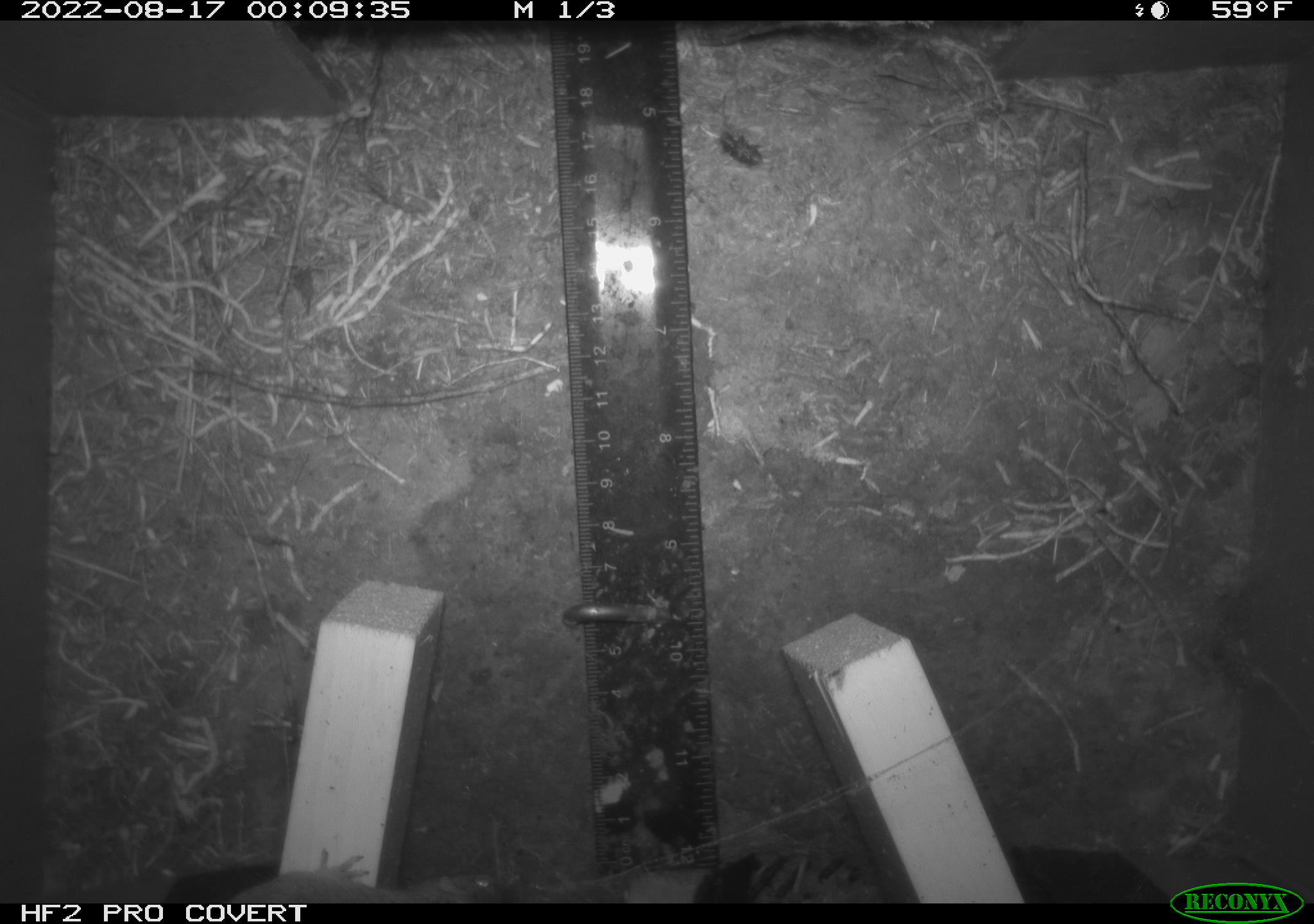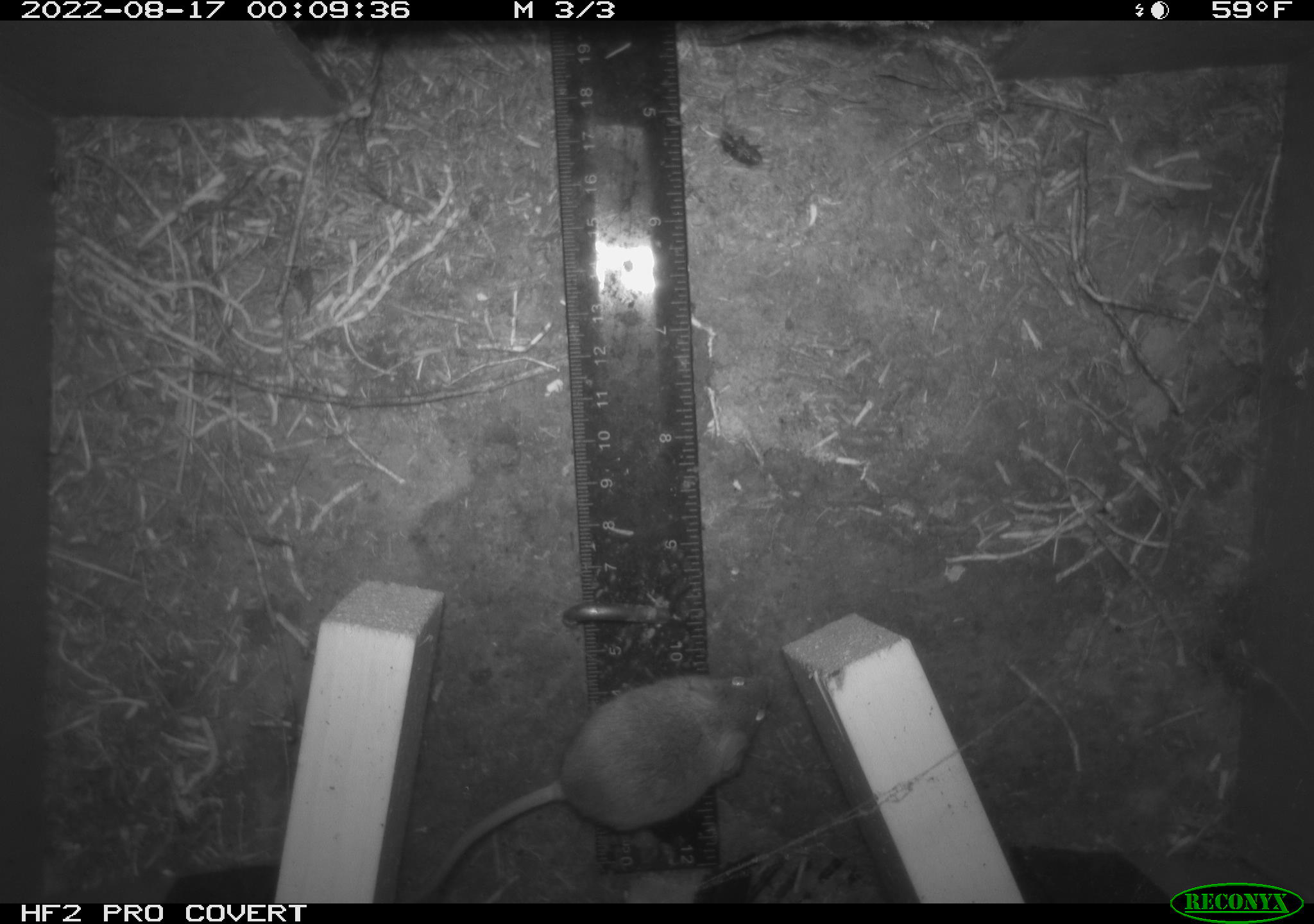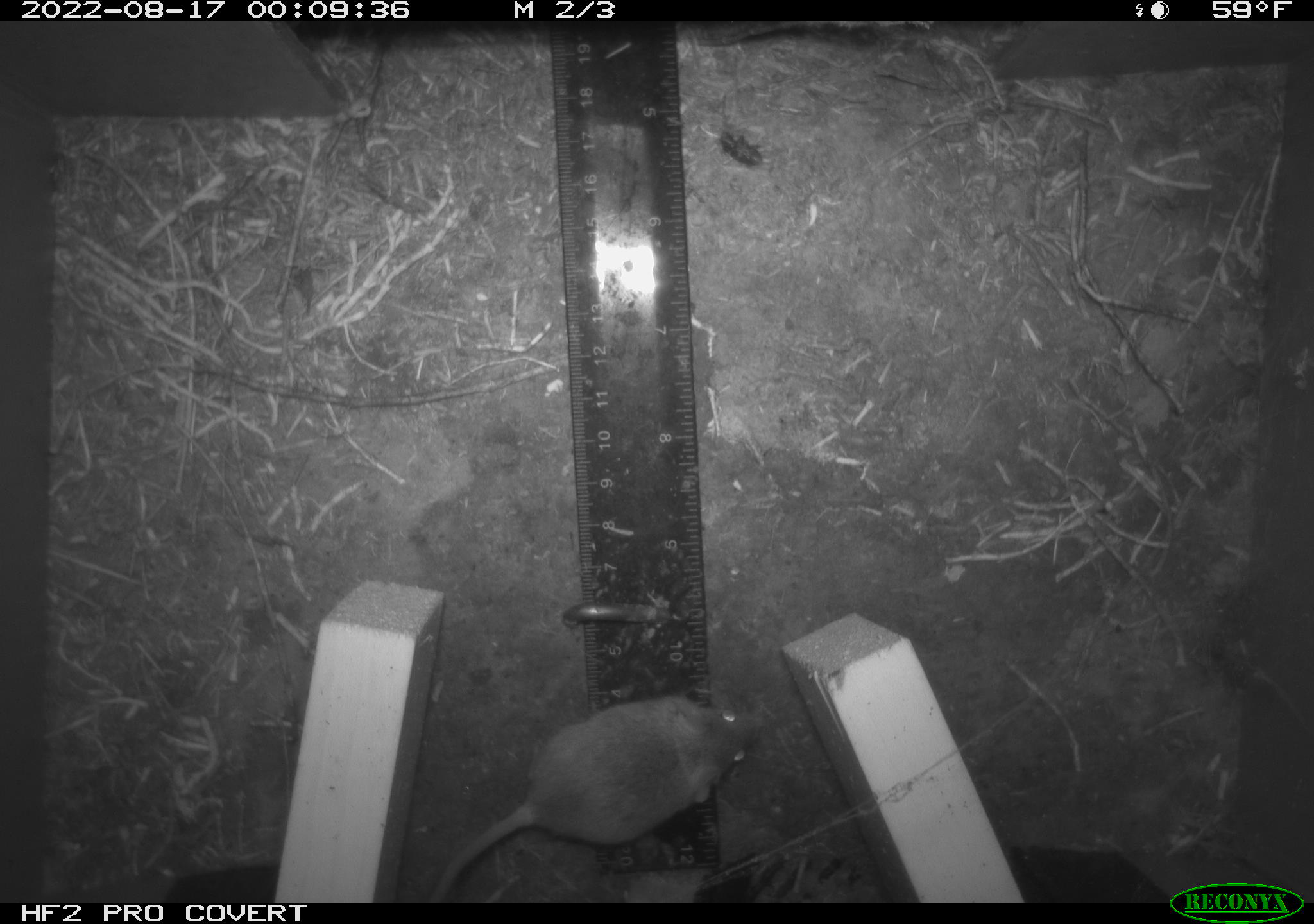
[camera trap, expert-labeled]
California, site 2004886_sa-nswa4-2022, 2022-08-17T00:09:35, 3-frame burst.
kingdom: Animalia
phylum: Chordata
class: Mammalia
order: Rodentia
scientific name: Rodentia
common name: rodent